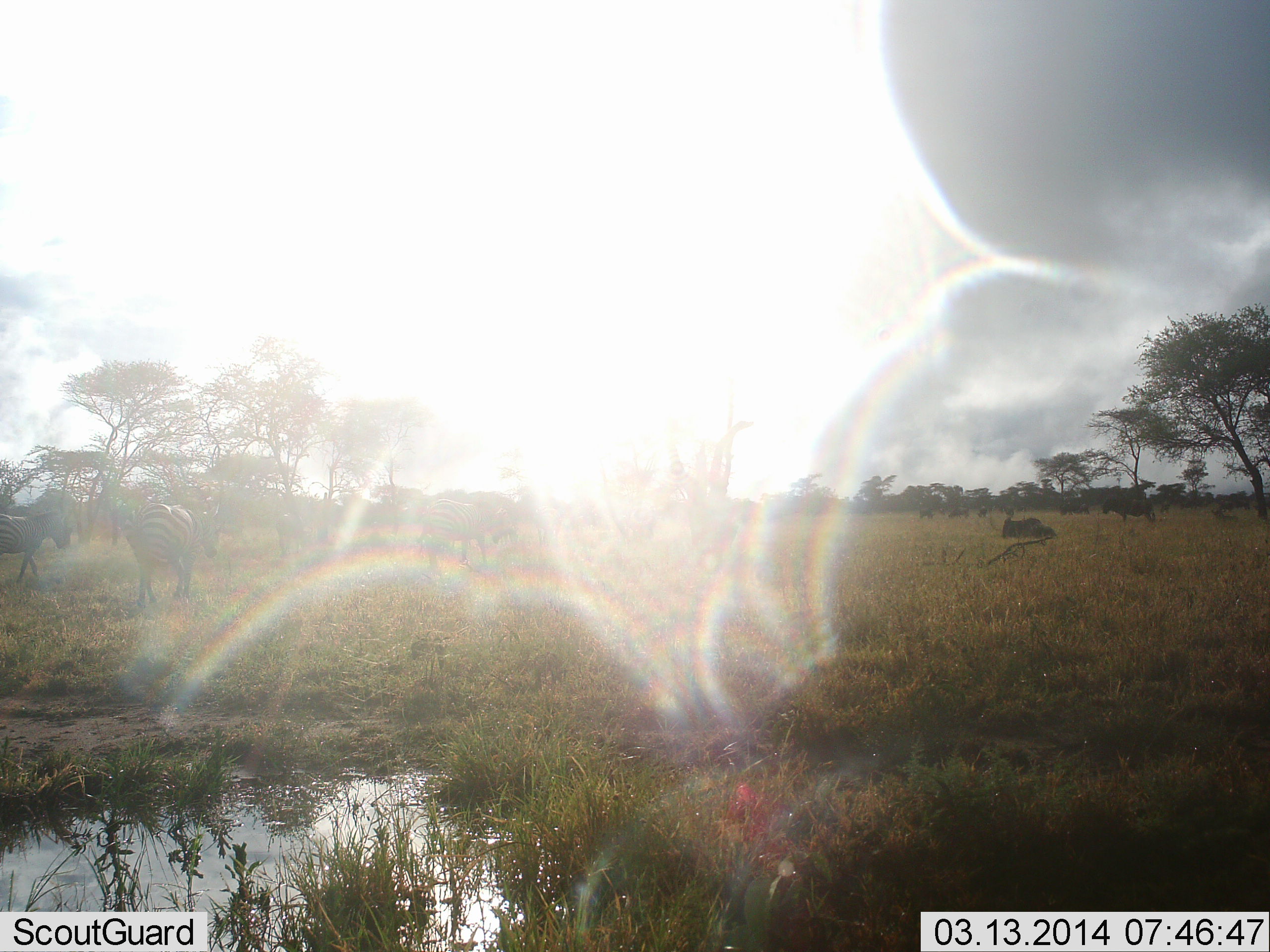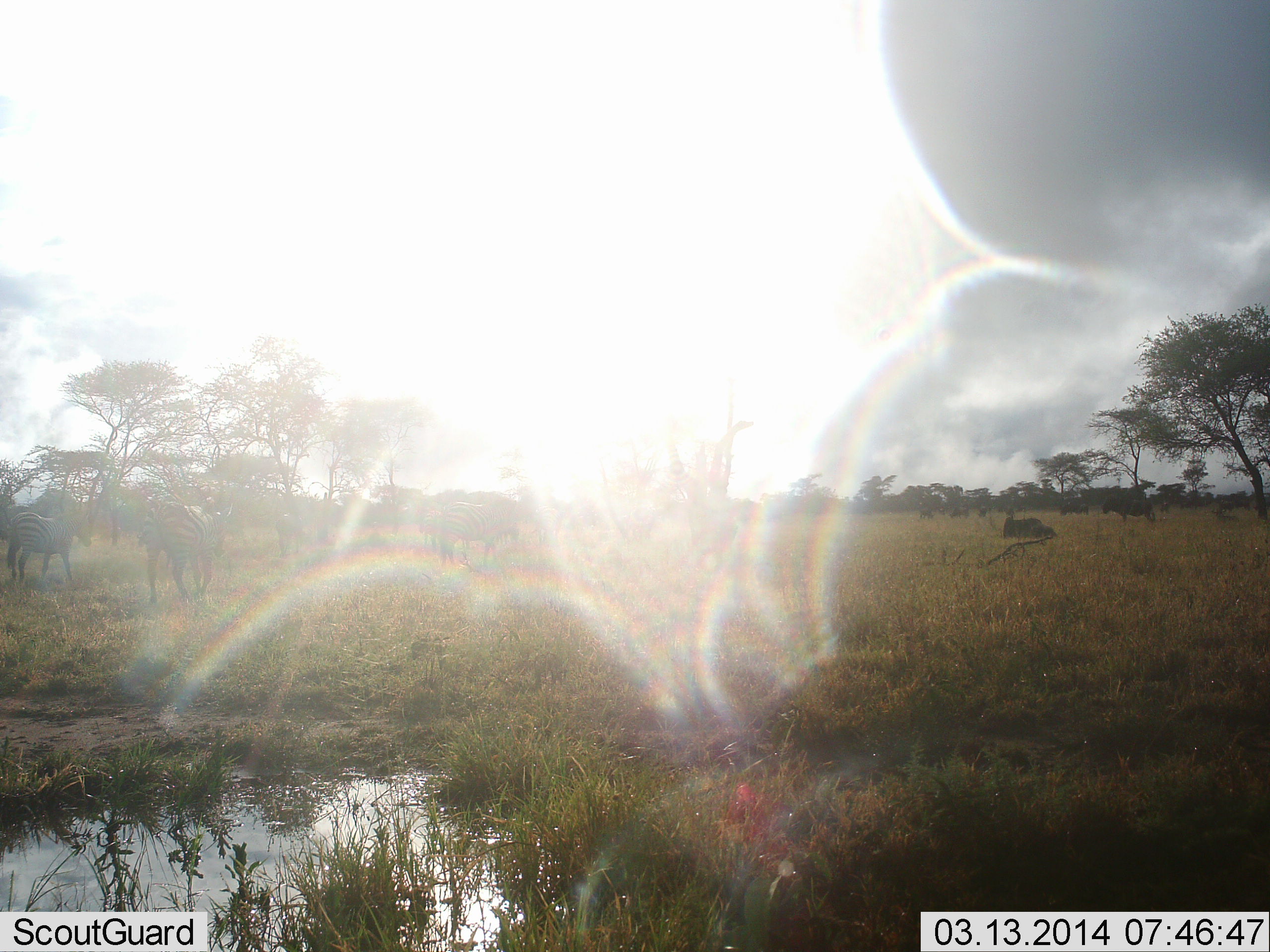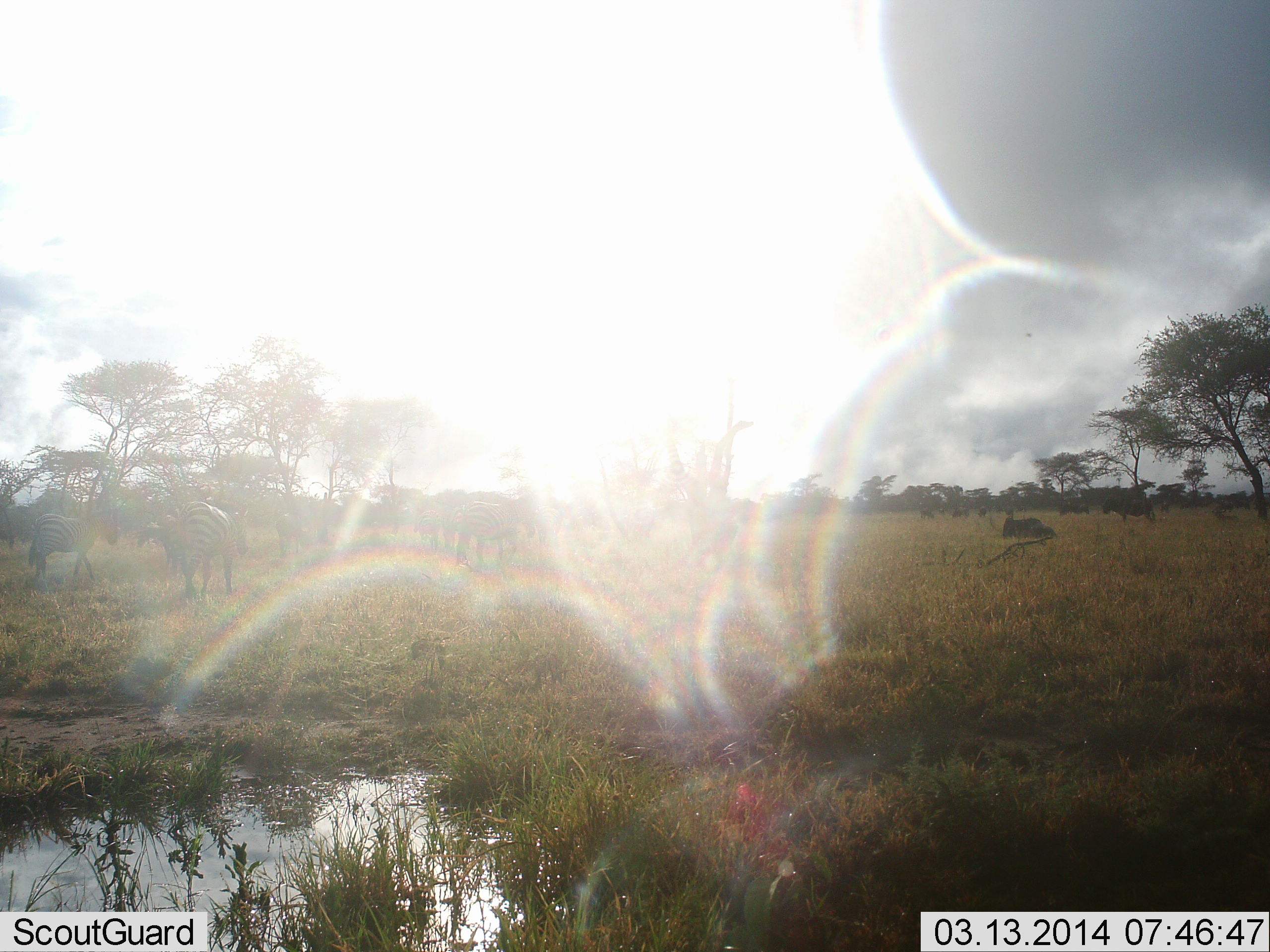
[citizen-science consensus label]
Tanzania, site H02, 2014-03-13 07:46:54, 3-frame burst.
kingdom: Animalia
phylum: Chordata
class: Mammalia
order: Perissodactyla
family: Equidae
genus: Equus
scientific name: Equus quagga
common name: plains zebra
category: zebra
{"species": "zebra (plains zebra) (Equus quagga)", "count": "3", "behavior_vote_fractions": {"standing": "13%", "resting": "13%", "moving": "100%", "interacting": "0%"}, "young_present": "0%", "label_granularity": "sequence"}